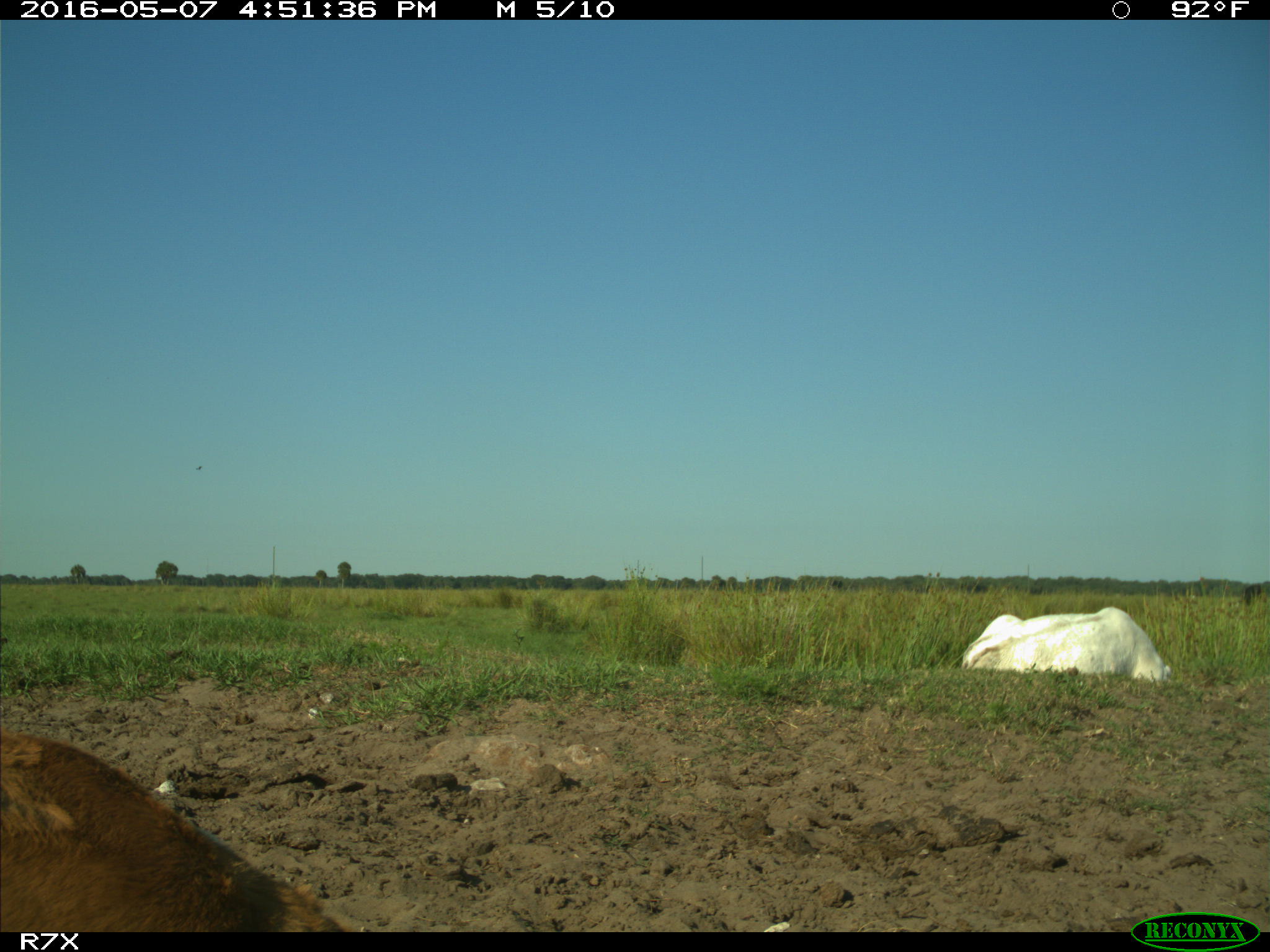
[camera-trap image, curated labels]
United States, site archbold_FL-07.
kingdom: Animalia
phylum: Chordata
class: Mammalia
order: Artiodactyla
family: Bovidae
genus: Bos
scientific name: Bos taurus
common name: domestic cow